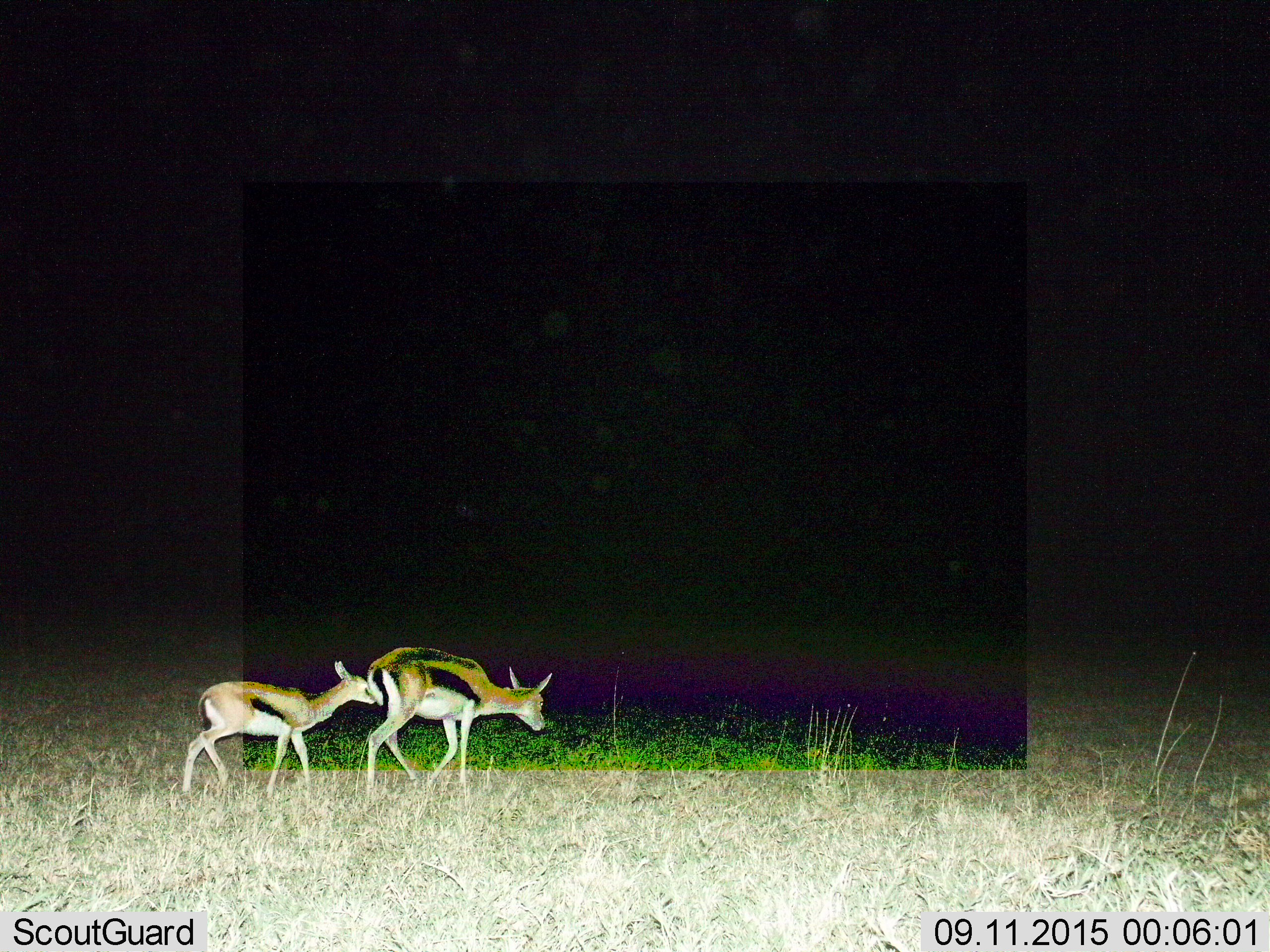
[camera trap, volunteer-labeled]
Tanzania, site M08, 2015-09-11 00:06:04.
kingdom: Animalia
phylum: Chordata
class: Mammalia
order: Artiodactyla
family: Bovidae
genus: Eudorcas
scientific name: Eudorcas thomsonii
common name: thomson's gazelle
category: gazellethomsons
Gazellethomsons (thomson's gazelle) (Eudorcas thomsonii), count 2. Behavior (volunteer vote fractions): standing 10%, resting 0%, moving 100%, interacting 0%. Young present (vote fraction): 80%. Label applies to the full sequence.